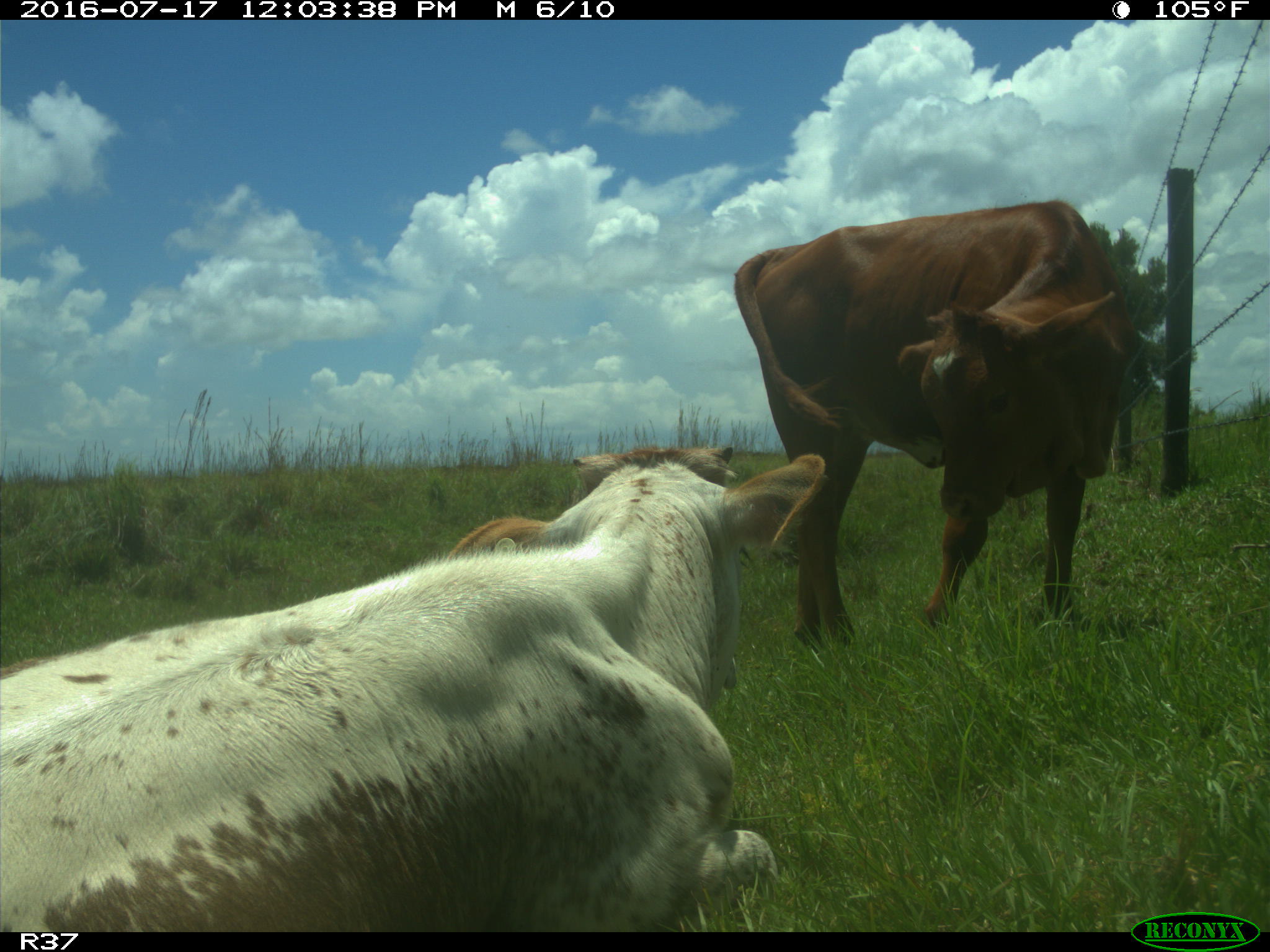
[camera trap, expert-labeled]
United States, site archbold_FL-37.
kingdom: Animalia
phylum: Chordata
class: Mammalia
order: Artiodactyla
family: Bovidae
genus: Bos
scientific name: Bos taurus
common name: domestic cow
Bos taurus (domestic cow).